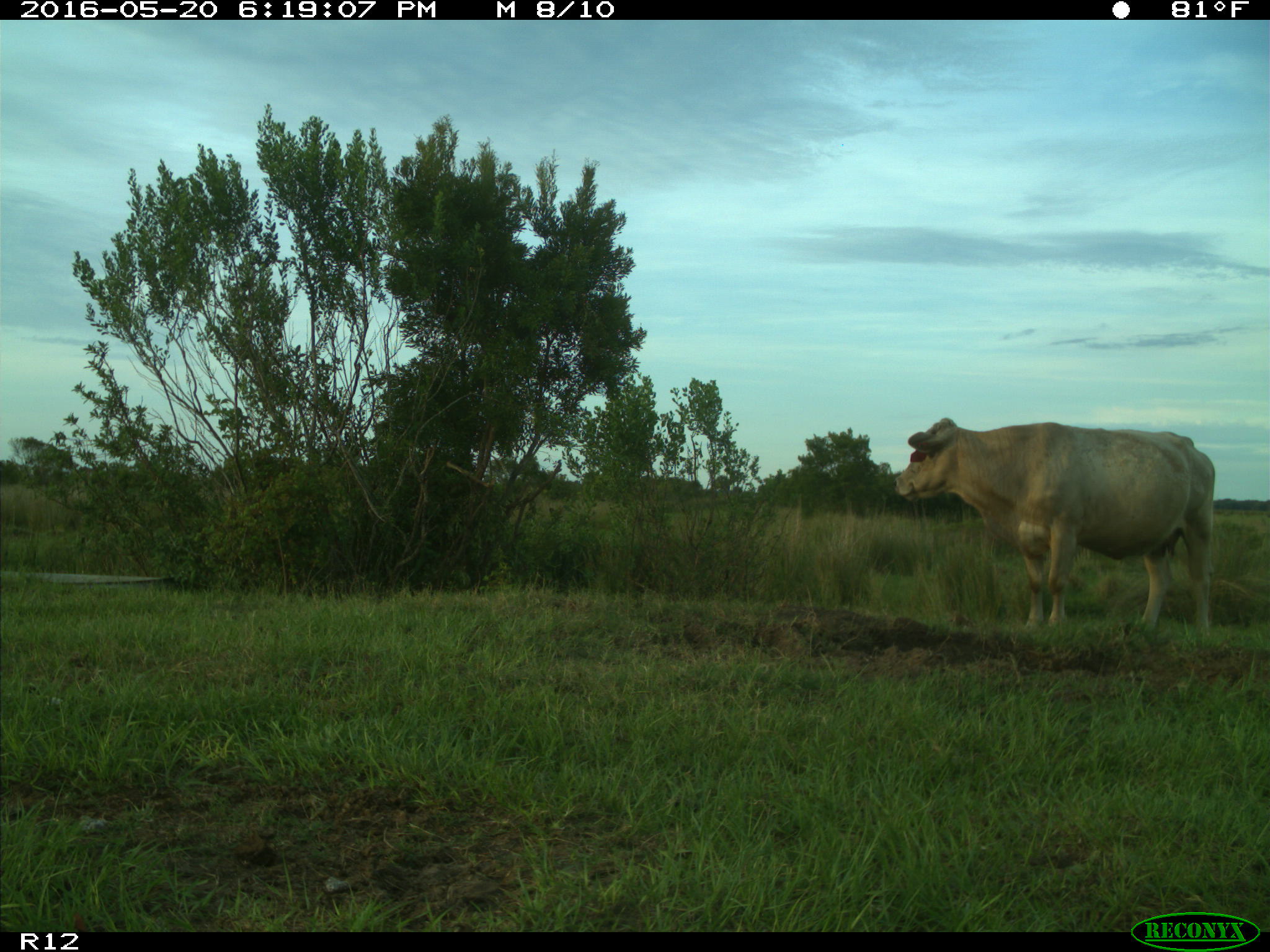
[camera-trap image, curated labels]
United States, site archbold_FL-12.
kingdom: Animalia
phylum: Chordata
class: Mammalia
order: Artiodactyla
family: Bovidae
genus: Bos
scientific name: Bos taurus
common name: domestic cow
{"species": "Bos taurus (domestic cow)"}